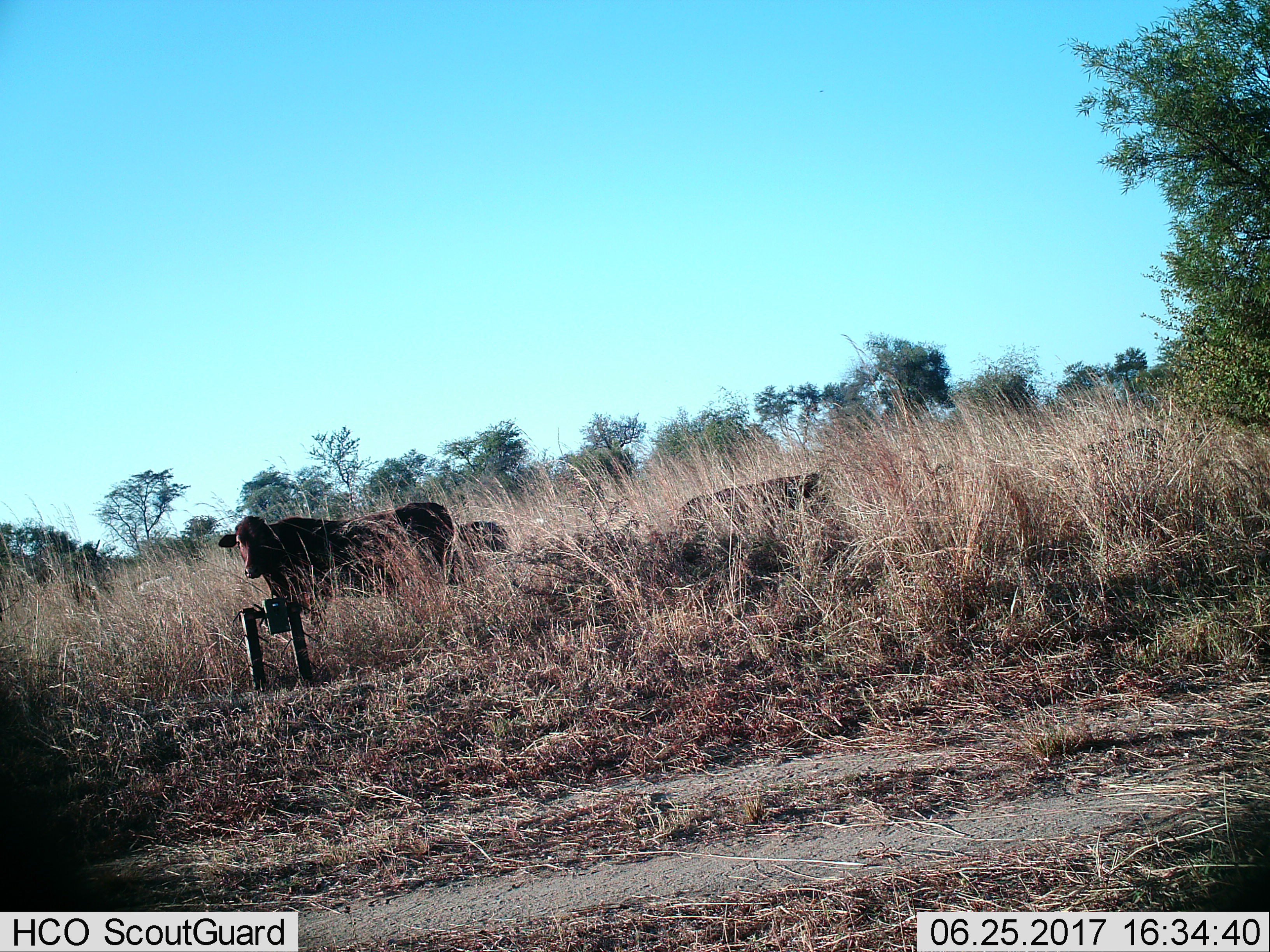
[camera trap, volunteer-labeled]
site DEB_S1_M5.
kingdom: Animalia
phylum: Chordata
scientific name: Vertebrata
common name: domestic animal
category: domesticanimal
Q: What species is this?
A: Domesticanimal (domestic animal) (Vertebrata).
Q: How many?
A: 3.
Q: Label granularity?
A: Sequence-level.